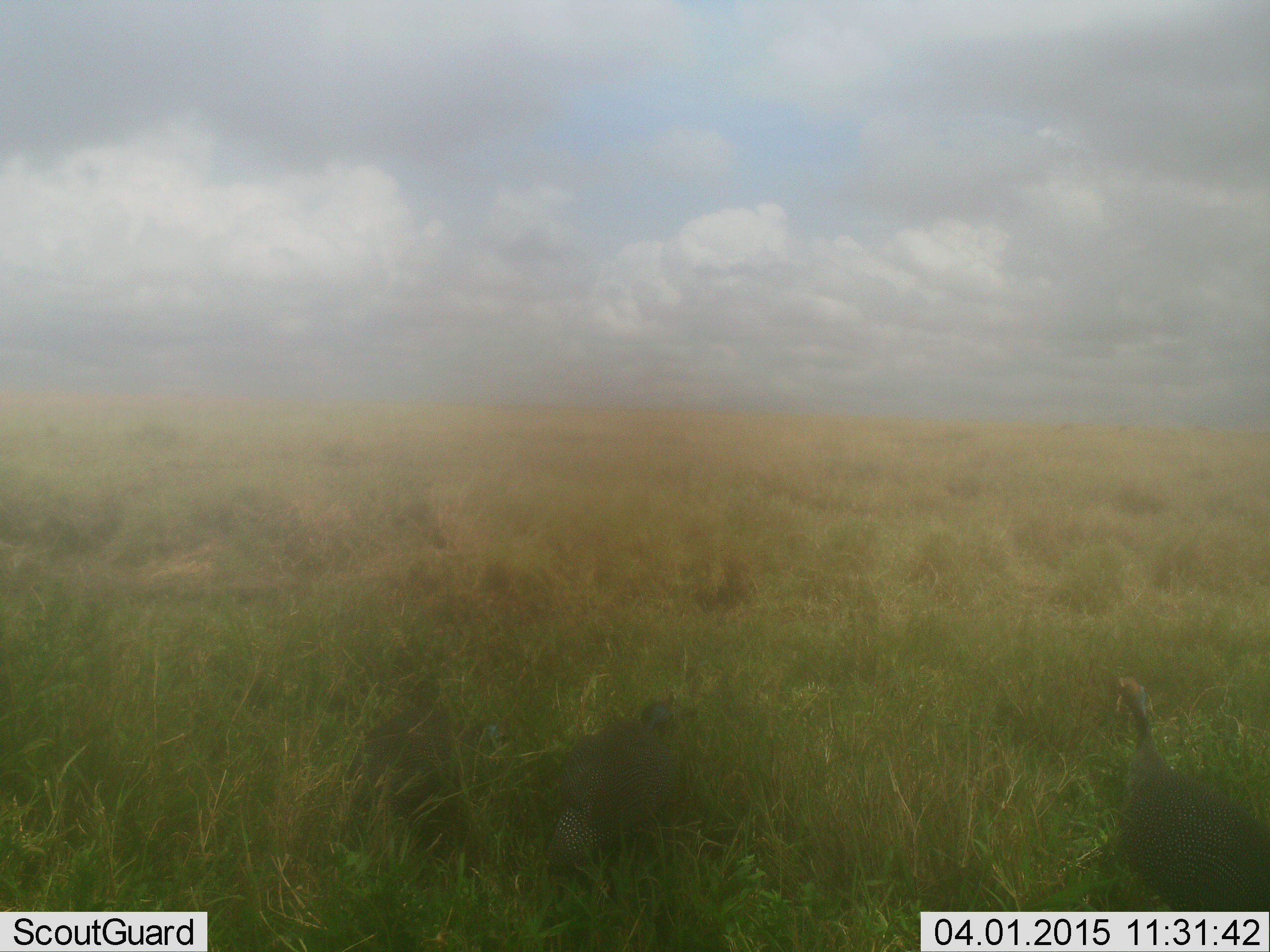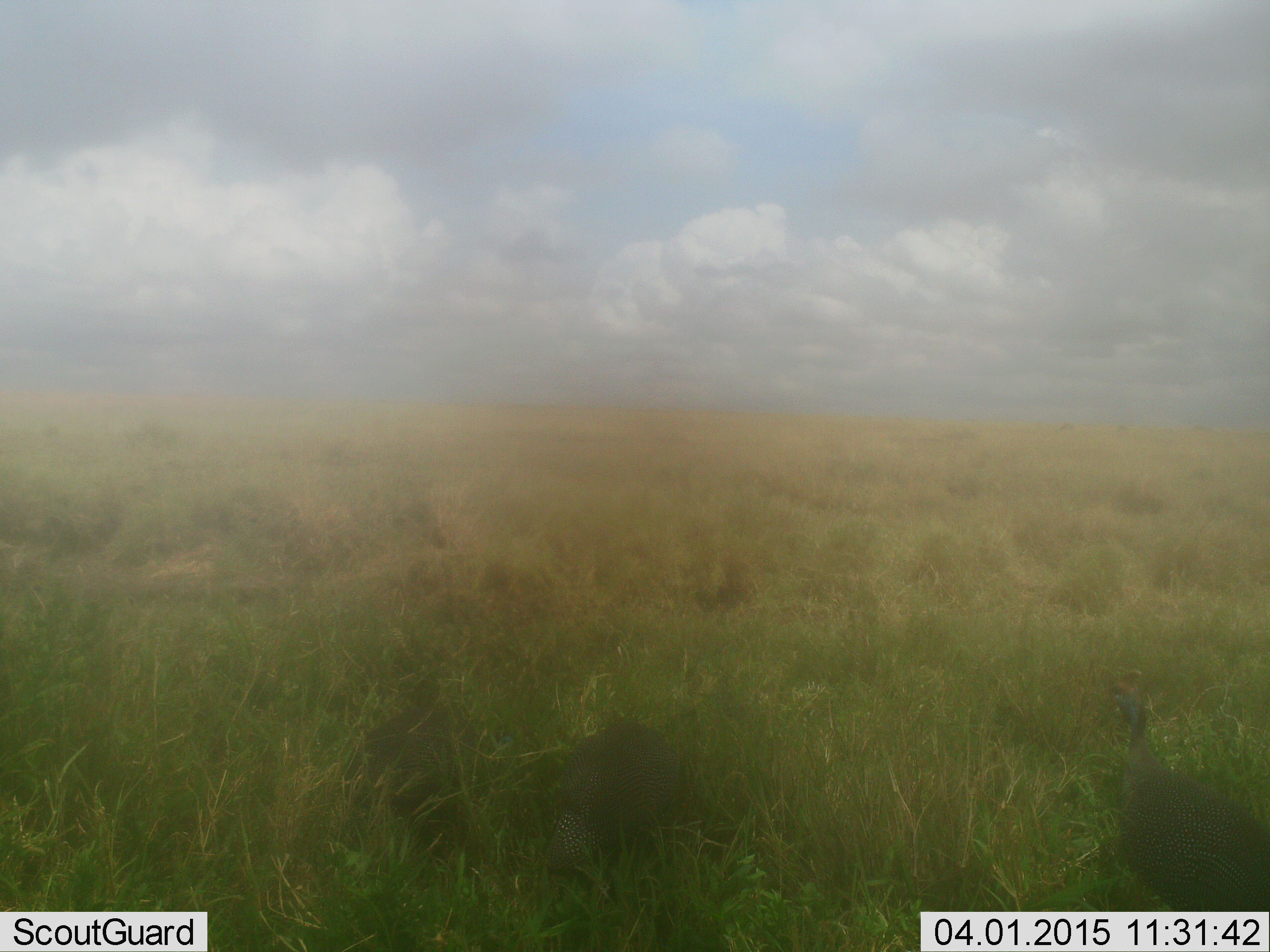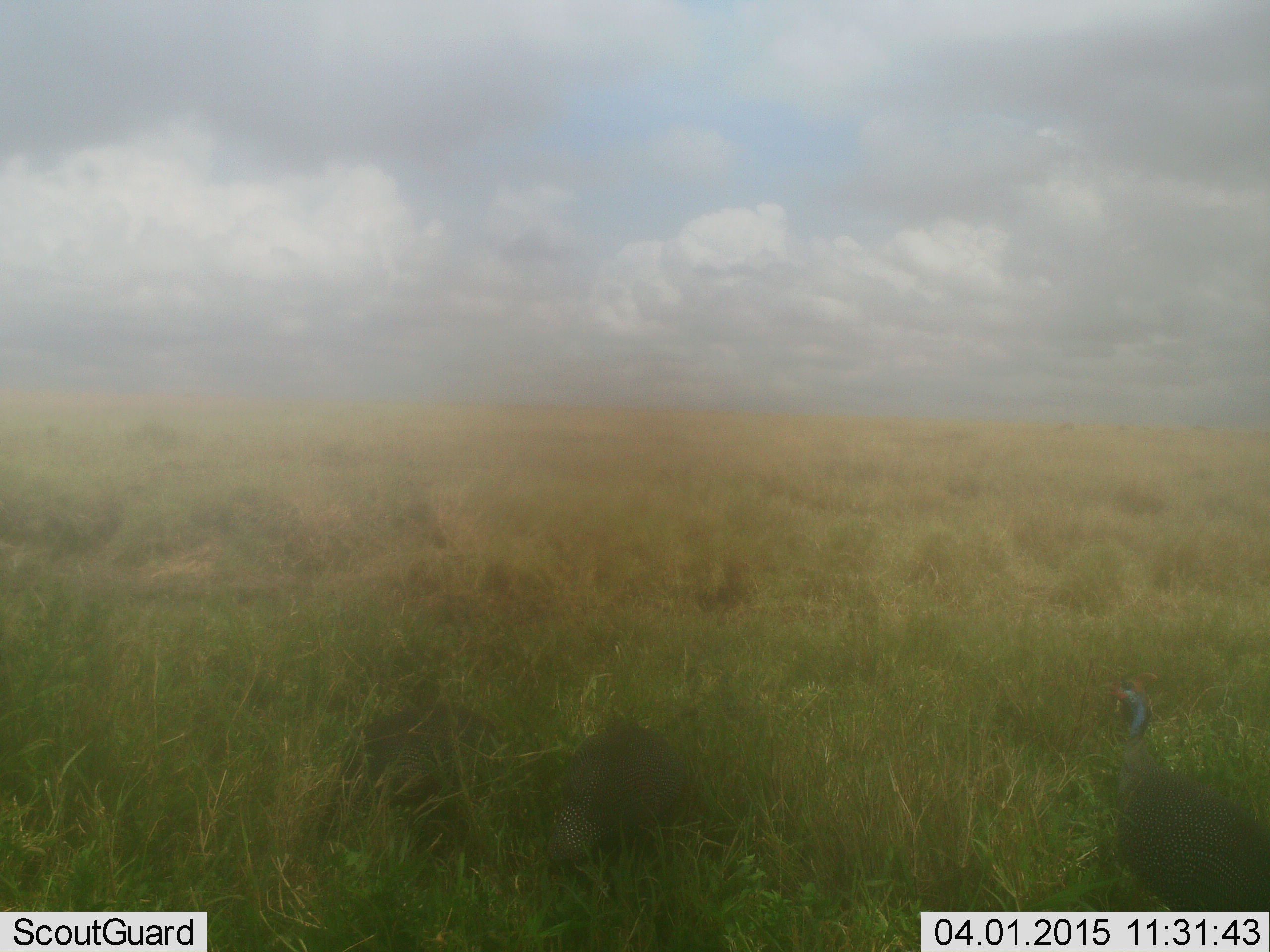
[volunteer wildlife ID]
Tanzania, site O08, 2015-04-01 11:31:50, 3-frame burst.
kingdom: Animalia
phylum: Chordata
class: Aves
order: Galliformes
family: Numididae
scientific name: Numididae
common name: guinea fowl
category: guineafowl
Guineafowl (guinea fowl) (Numididae), count 3. Behavior (volunteer vote fractions): standing 80%, resting 0%, moving 10%, interacting 0%. Young present (vote fraction): 0%. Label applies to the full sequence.